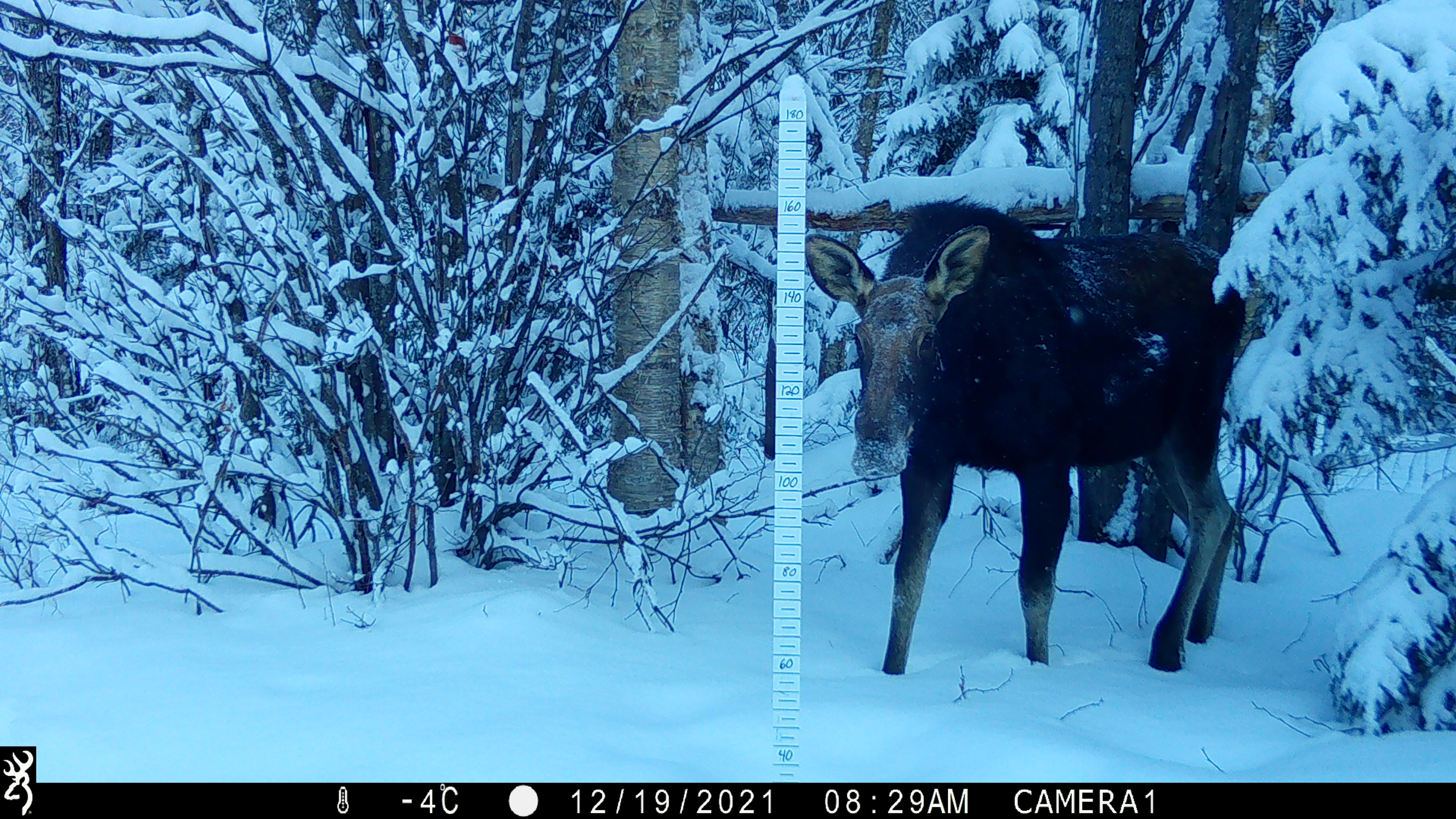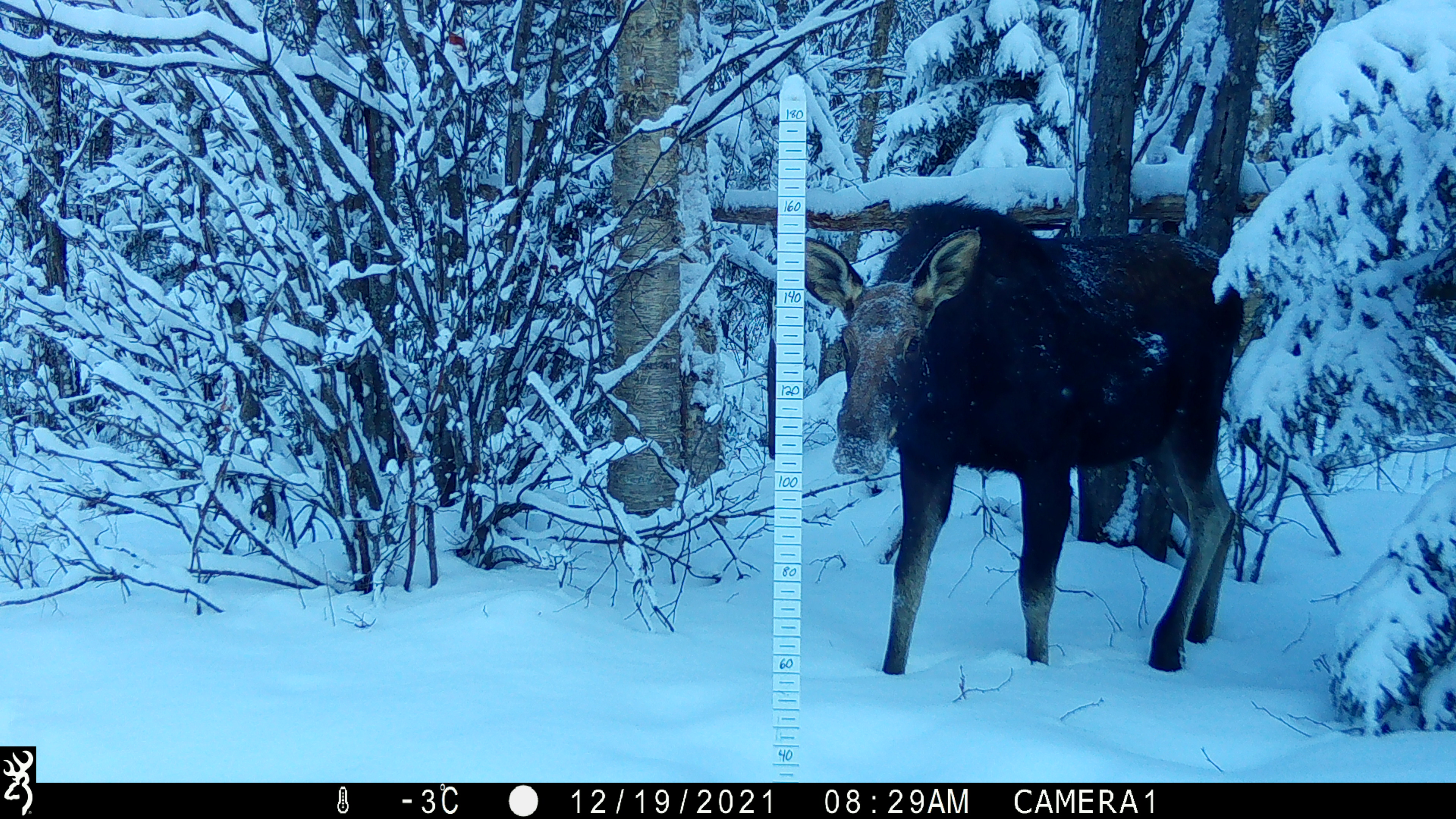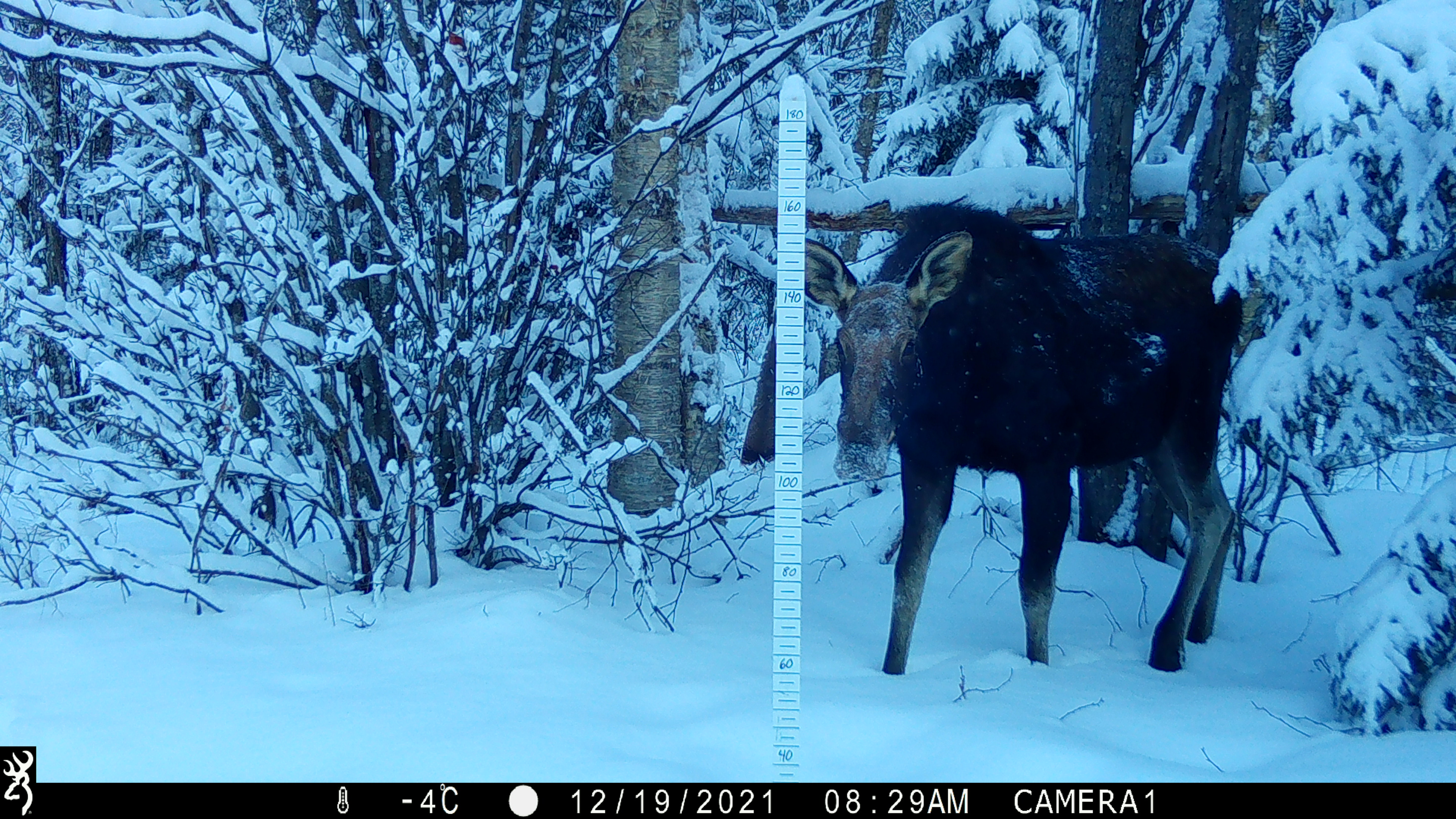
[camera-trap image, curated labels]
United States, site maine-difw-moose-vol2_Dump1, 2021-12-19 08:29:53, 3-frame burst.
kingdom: Animalia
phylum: Chordata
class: Mammalia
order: Artiodactyla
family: Cervidae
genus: Alces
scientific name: Alces alces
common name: moose